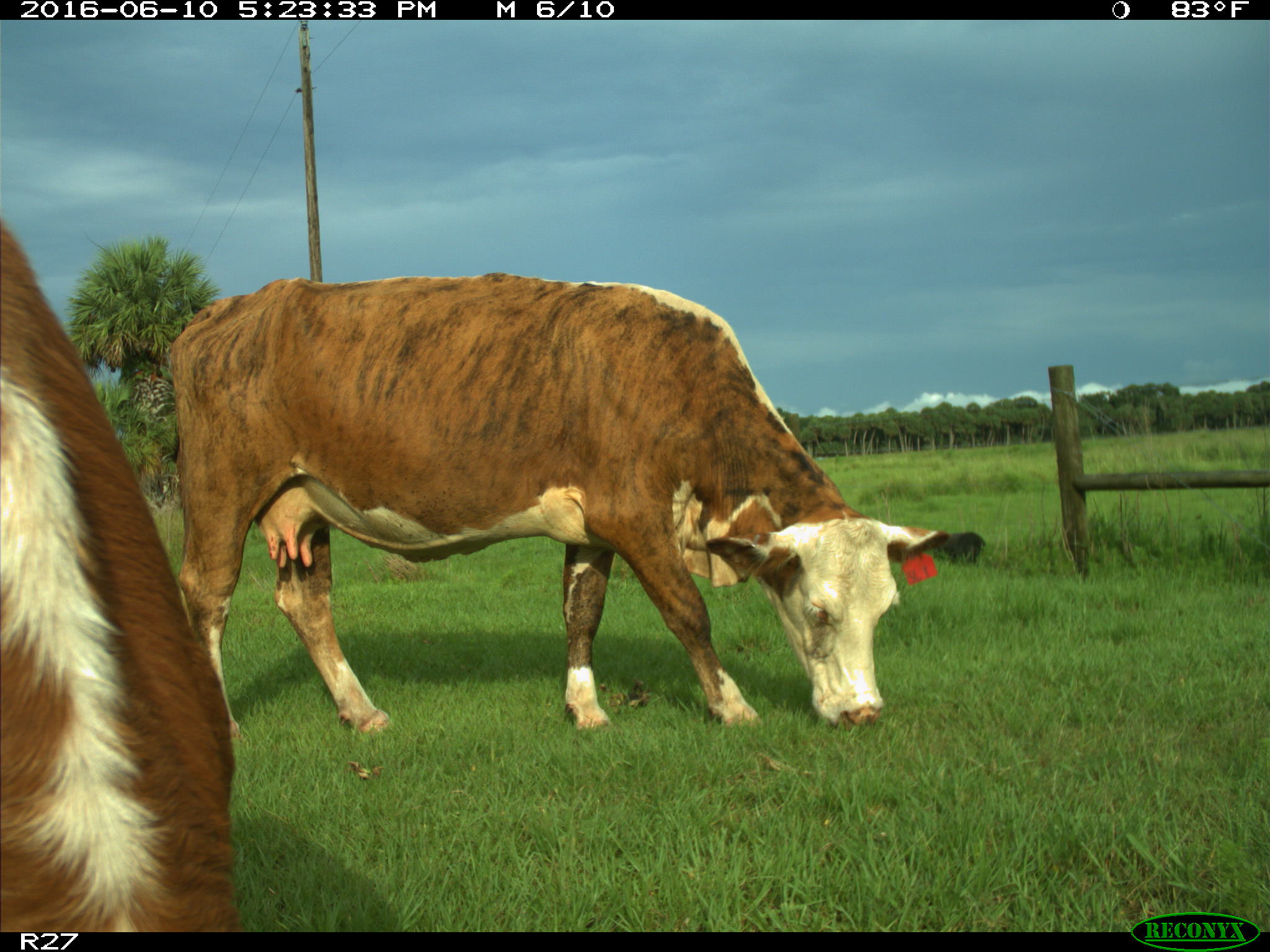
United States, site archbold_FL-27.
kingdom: Animalia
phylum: Chordata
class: Mammalia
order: Artiodactyla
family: Bovidae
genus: Bos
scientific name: Bos taurus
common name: domestic cow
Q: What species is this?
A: Bos taurus (domestic cow).